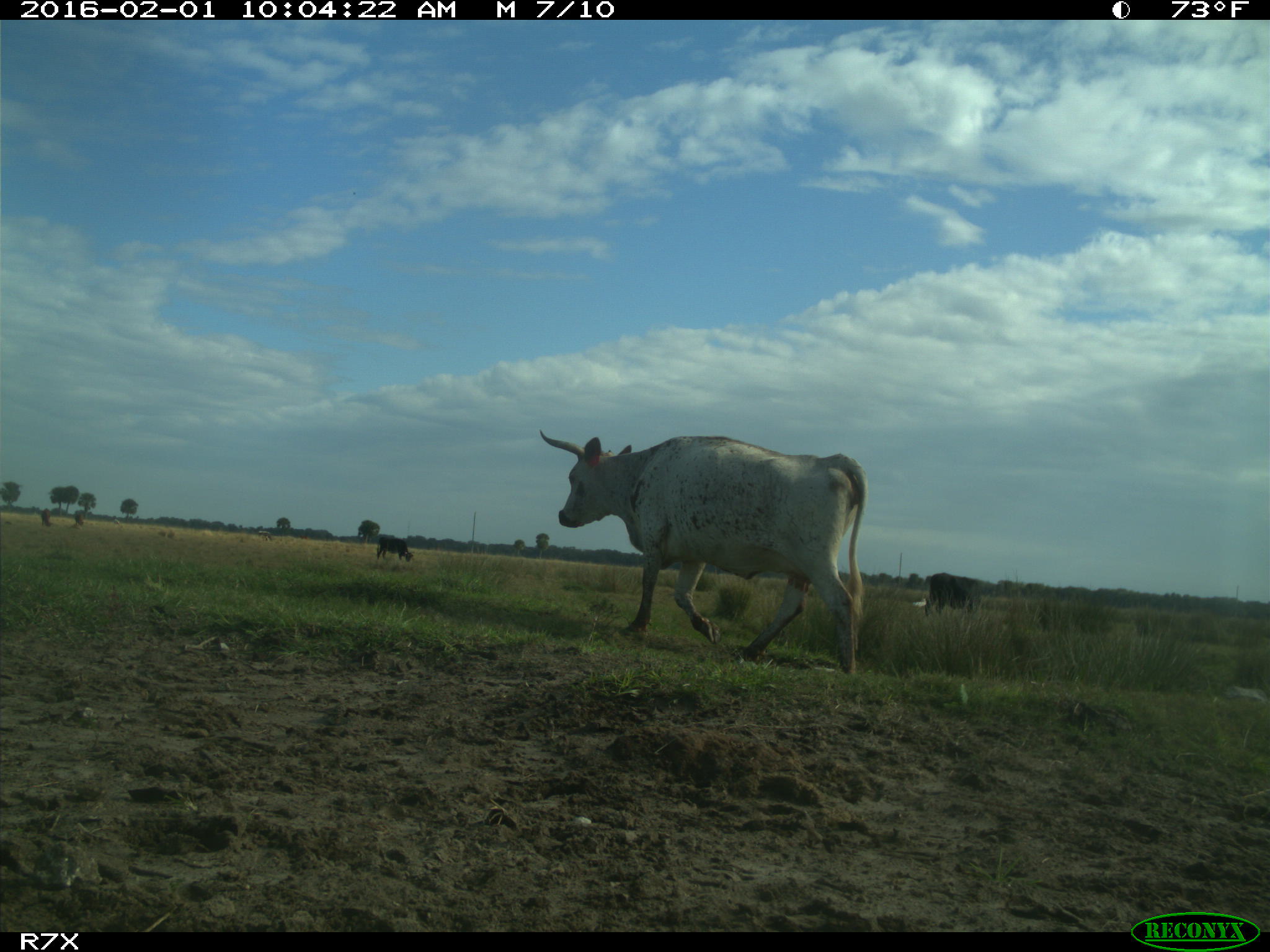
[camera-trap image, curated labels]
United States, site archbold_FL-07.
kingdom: Animalia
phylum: Chordata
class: Mammalia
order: Artiodactyla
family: Bovidae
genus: Bos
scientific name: Bos taurus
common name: domestic cow